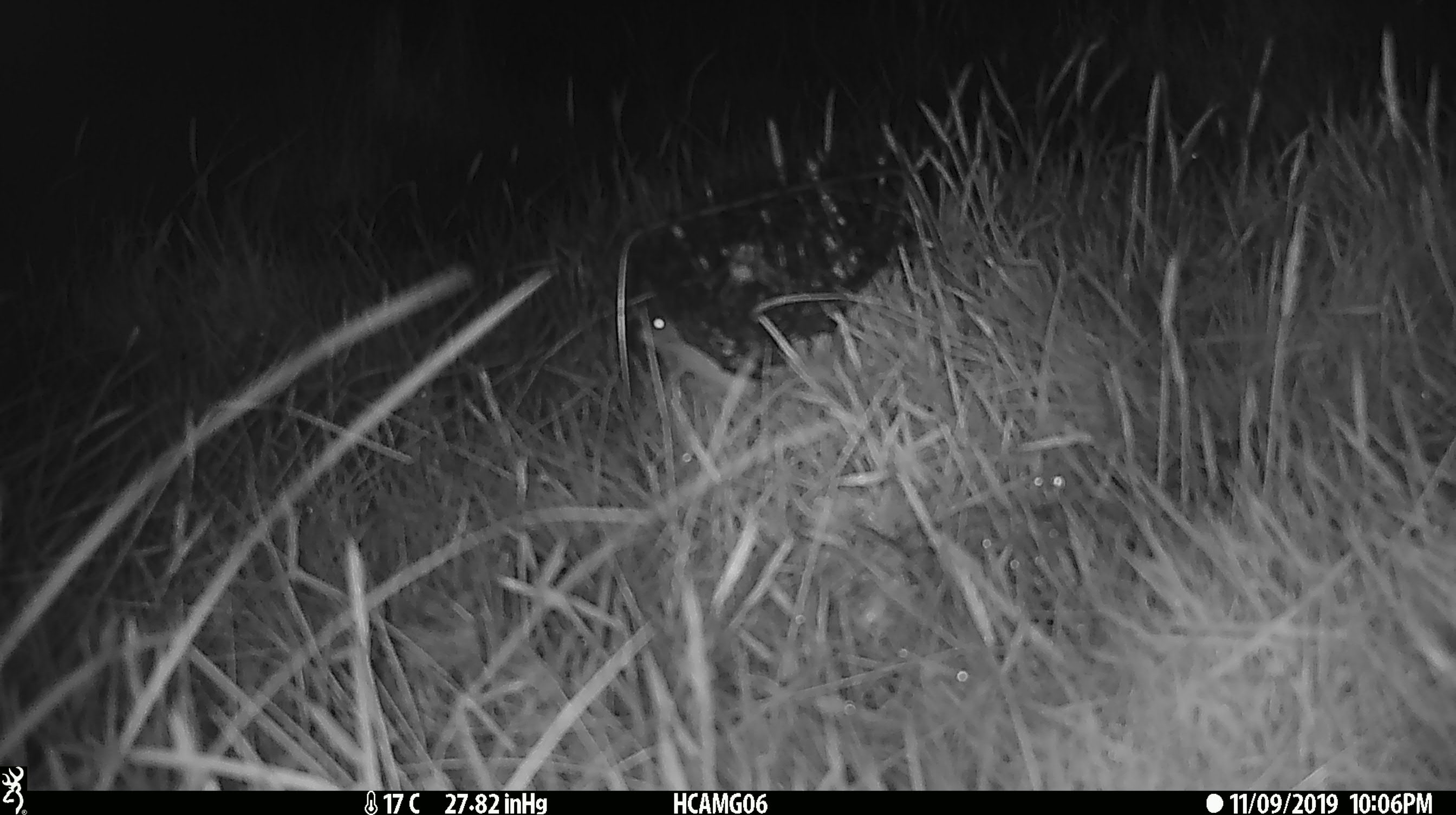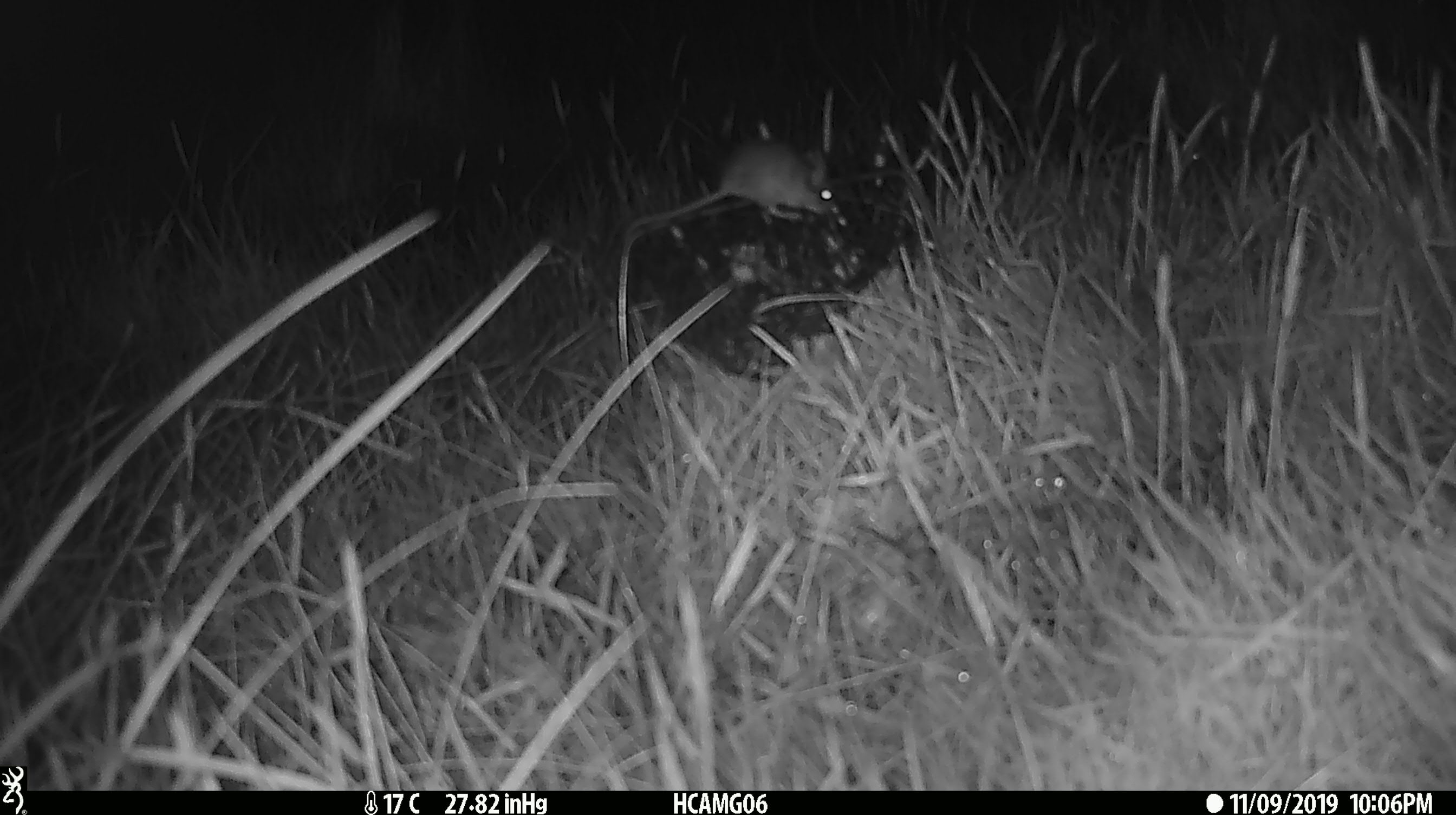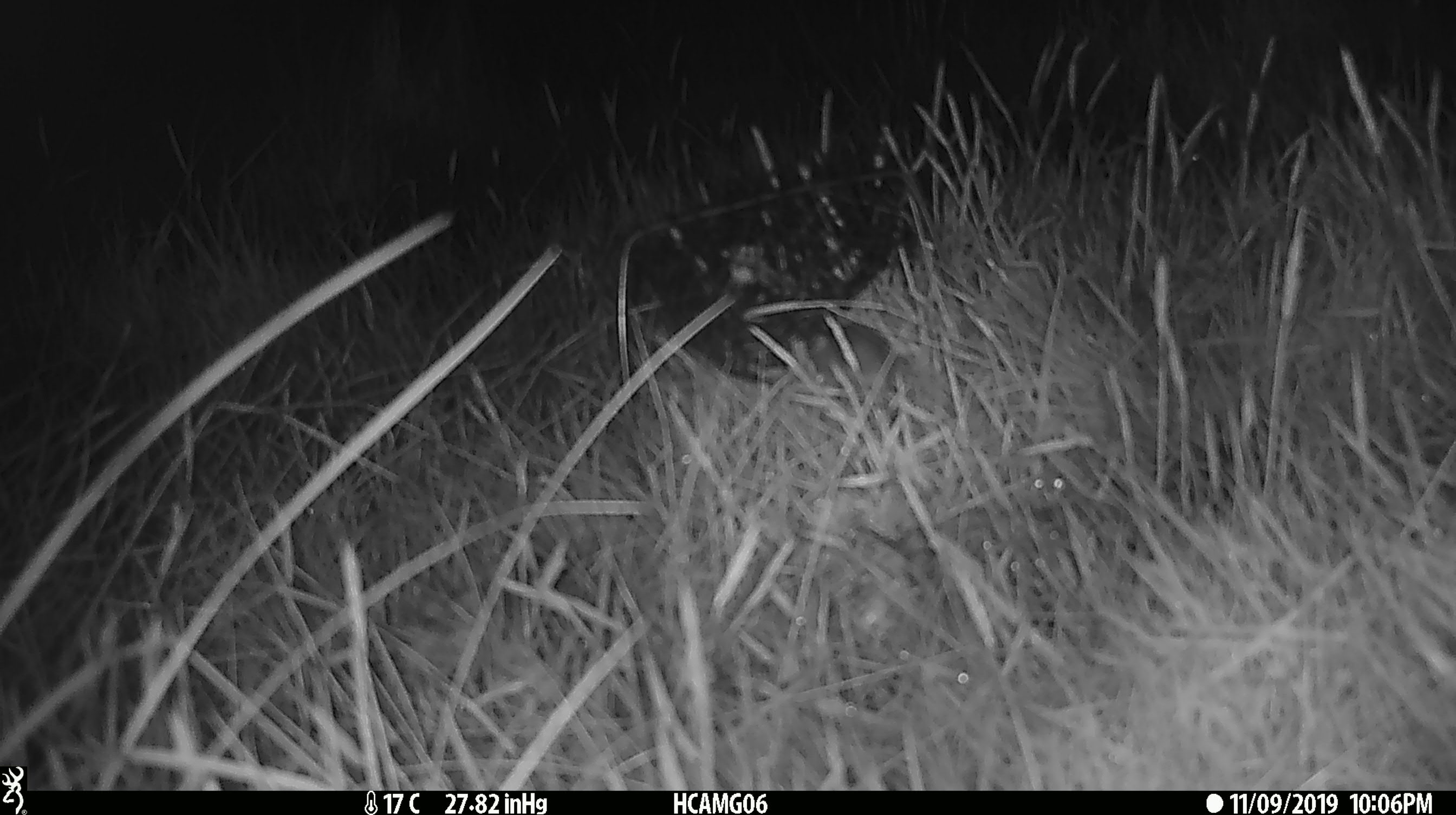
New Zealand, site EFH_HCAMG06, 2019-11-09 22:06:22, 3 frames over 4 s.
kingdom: Animalia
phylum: Chordata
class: Mammalia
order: Rodentia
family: Muridae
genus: Mus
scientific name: Mus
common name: mouse